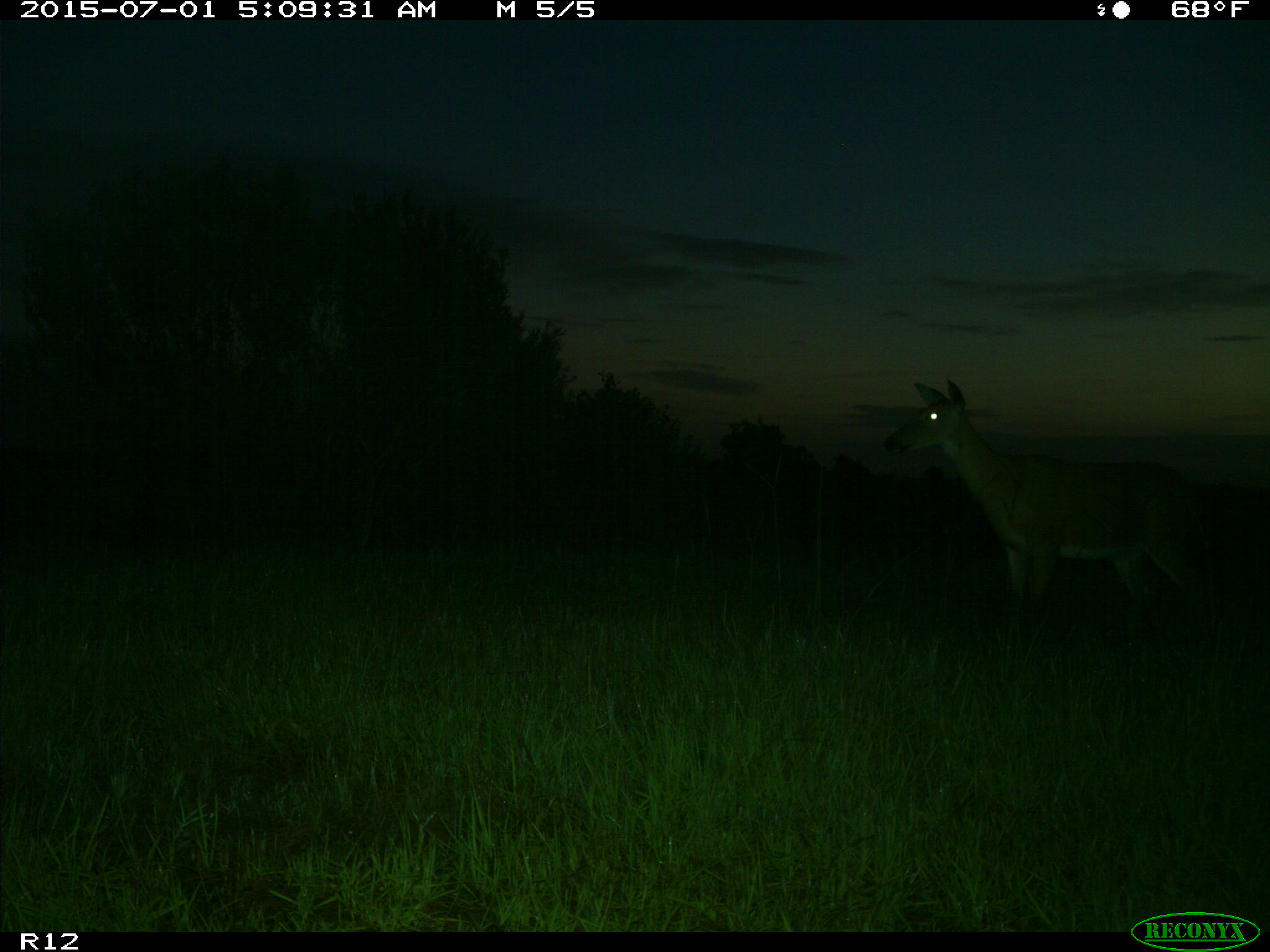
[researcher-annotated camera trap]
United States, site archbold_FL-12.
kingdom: Animalia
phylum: Chordata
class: Mammalia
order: Artiodactyla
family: Cervidae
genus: Odocoileus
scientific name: Odocoileus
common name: deer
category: unidentified deer